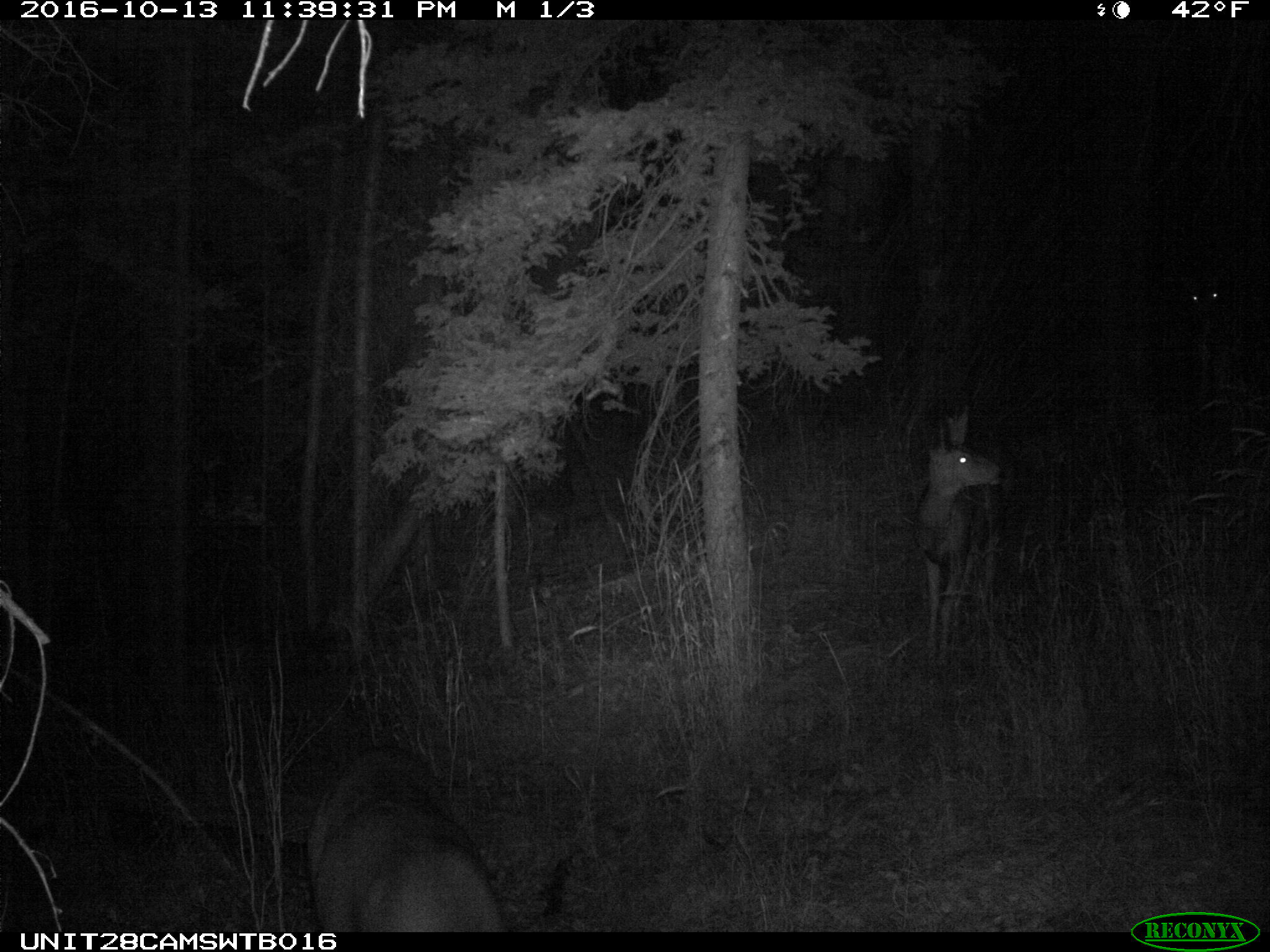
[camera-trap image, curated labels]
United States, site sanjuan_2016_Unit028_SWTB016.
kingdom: Animalia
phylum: Chordata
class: Mammalia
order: Artiodactyla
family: Cervidae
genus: Odocoileus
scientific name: Odocoileus hemionus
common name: mule deer